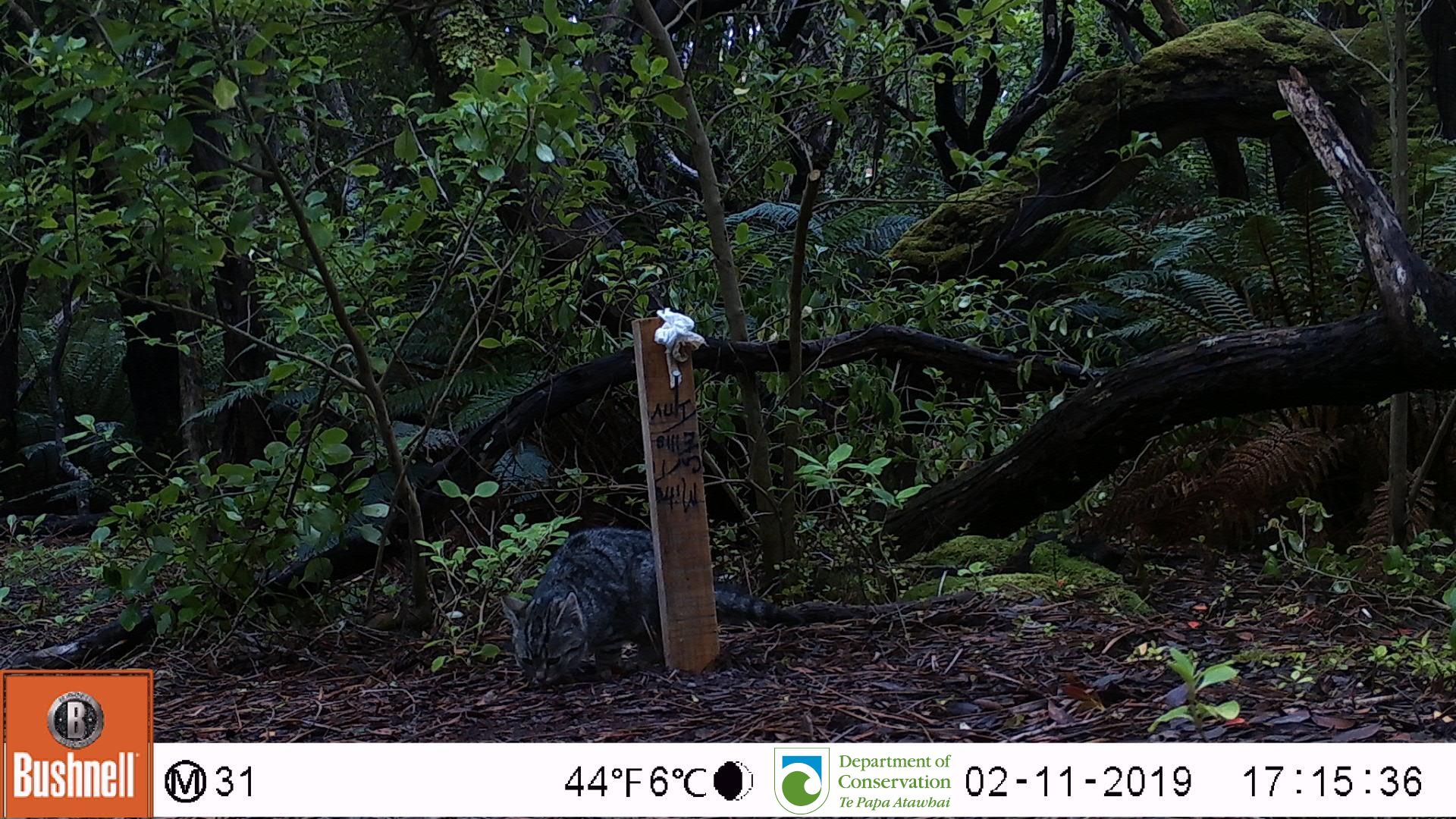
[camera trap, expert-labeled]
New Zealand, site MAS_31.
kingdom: Animalia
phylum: Chordata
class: Mammalia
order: Carnivora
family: Felidae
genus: Felis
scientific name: Felis catus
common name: domestic cat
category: cat